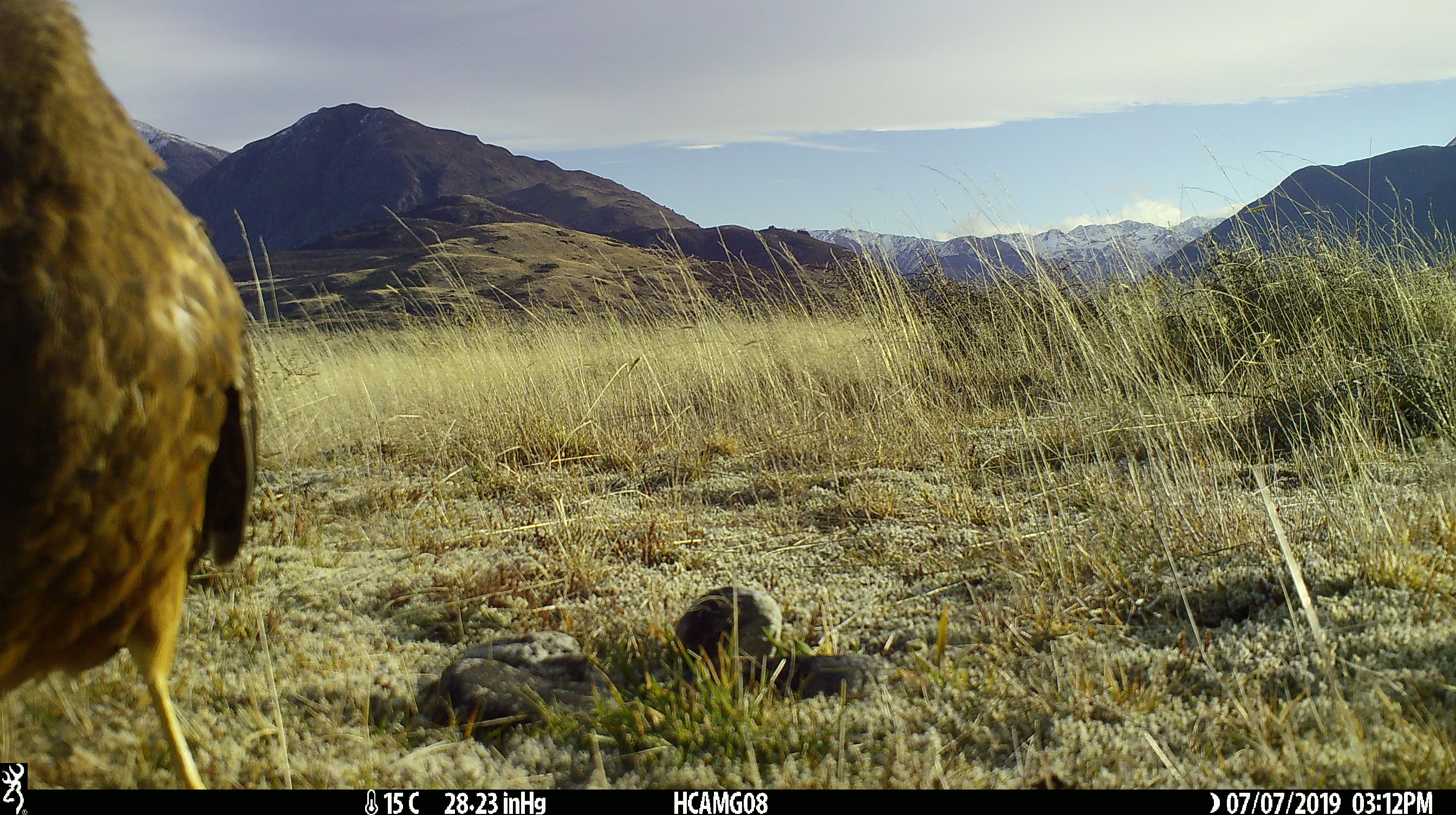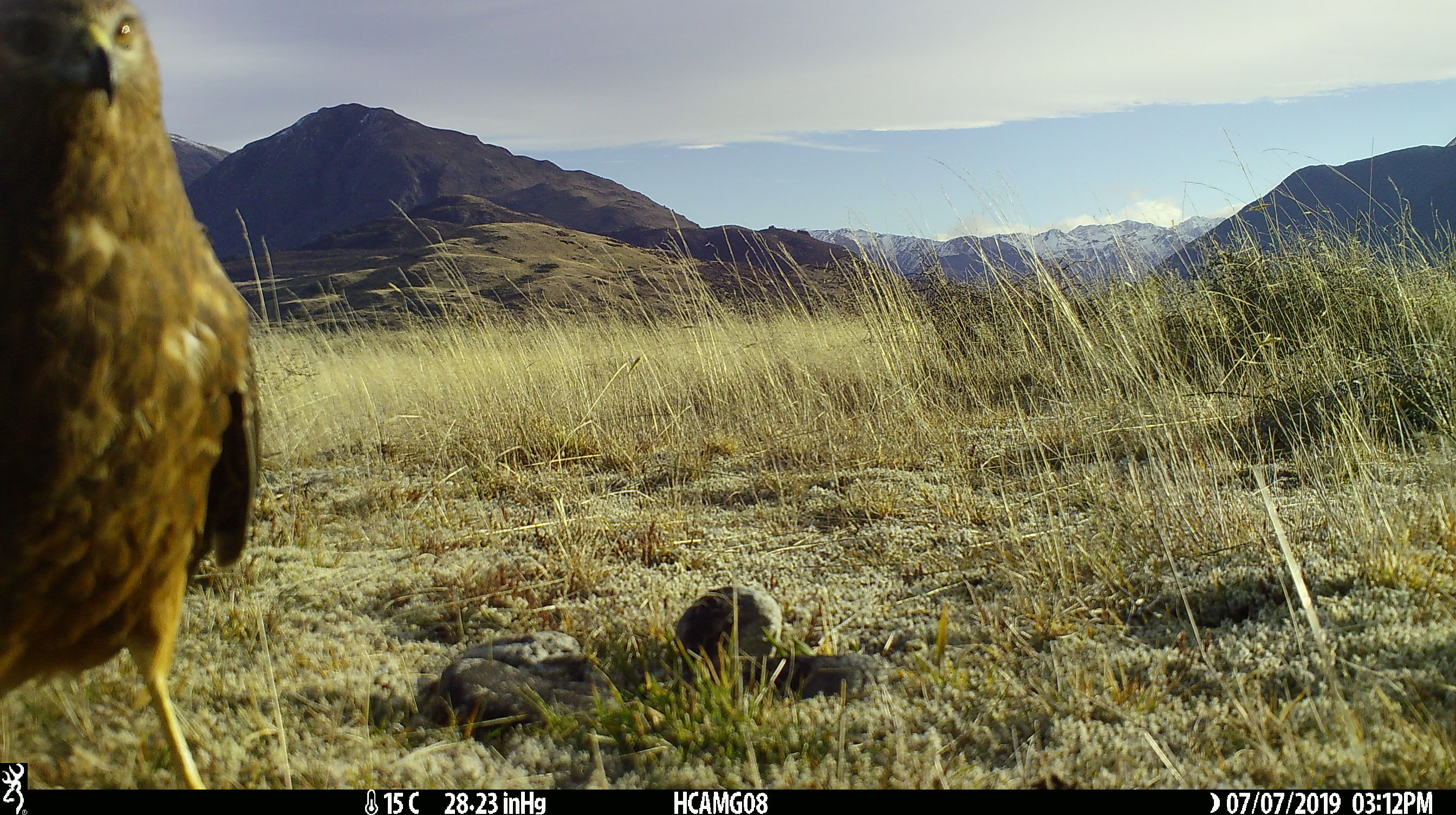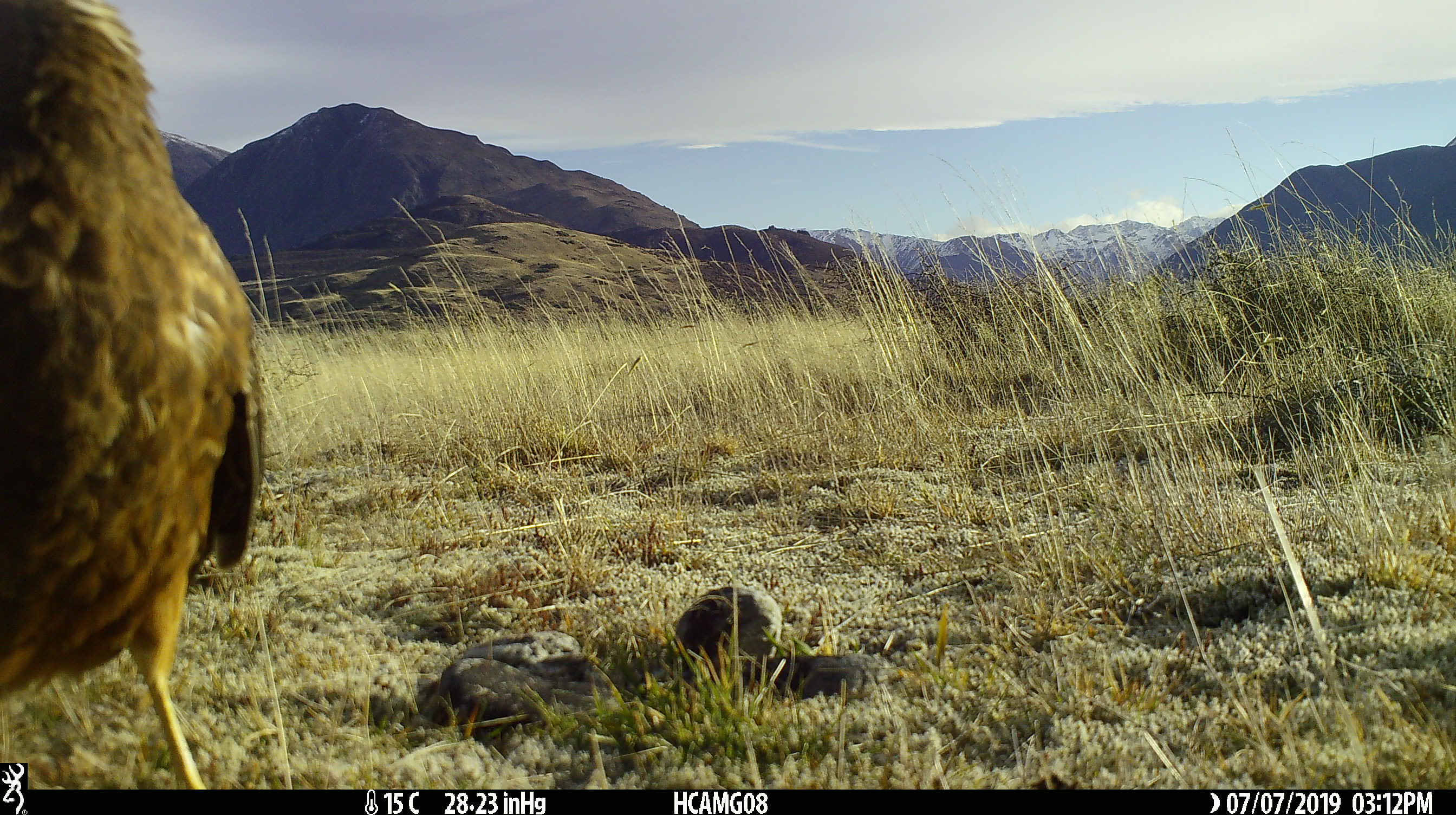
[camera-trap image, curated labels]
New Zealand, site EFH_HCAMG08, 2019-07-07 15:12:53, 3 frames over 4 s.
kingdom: Animalia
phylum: Chordata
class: Aves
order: Accipitriformes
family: Accipitridae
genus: Circus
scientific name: Circus approximans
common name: swamp harrier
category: harrier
Harrier (swamp harrier) (Circus approximans).